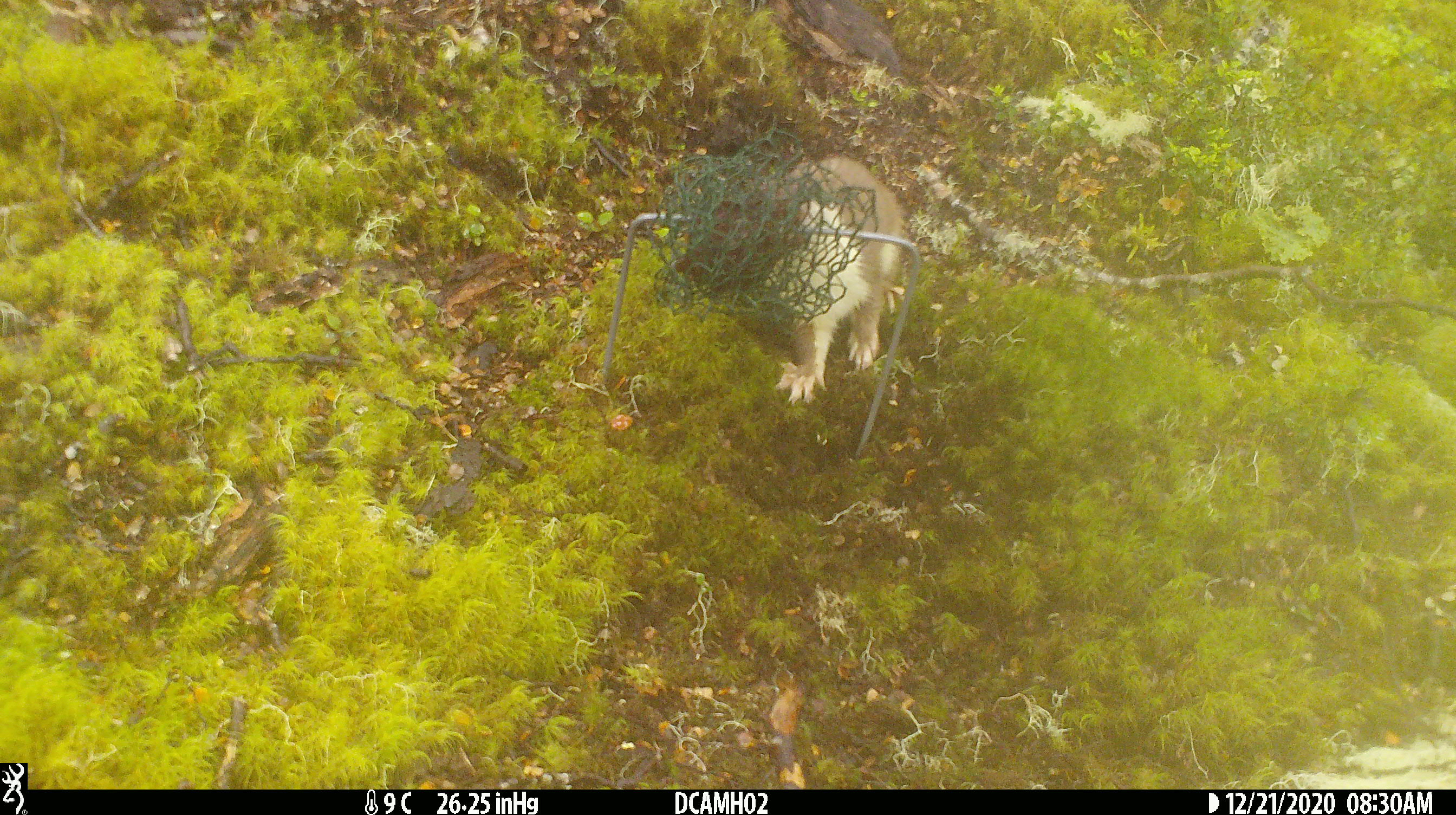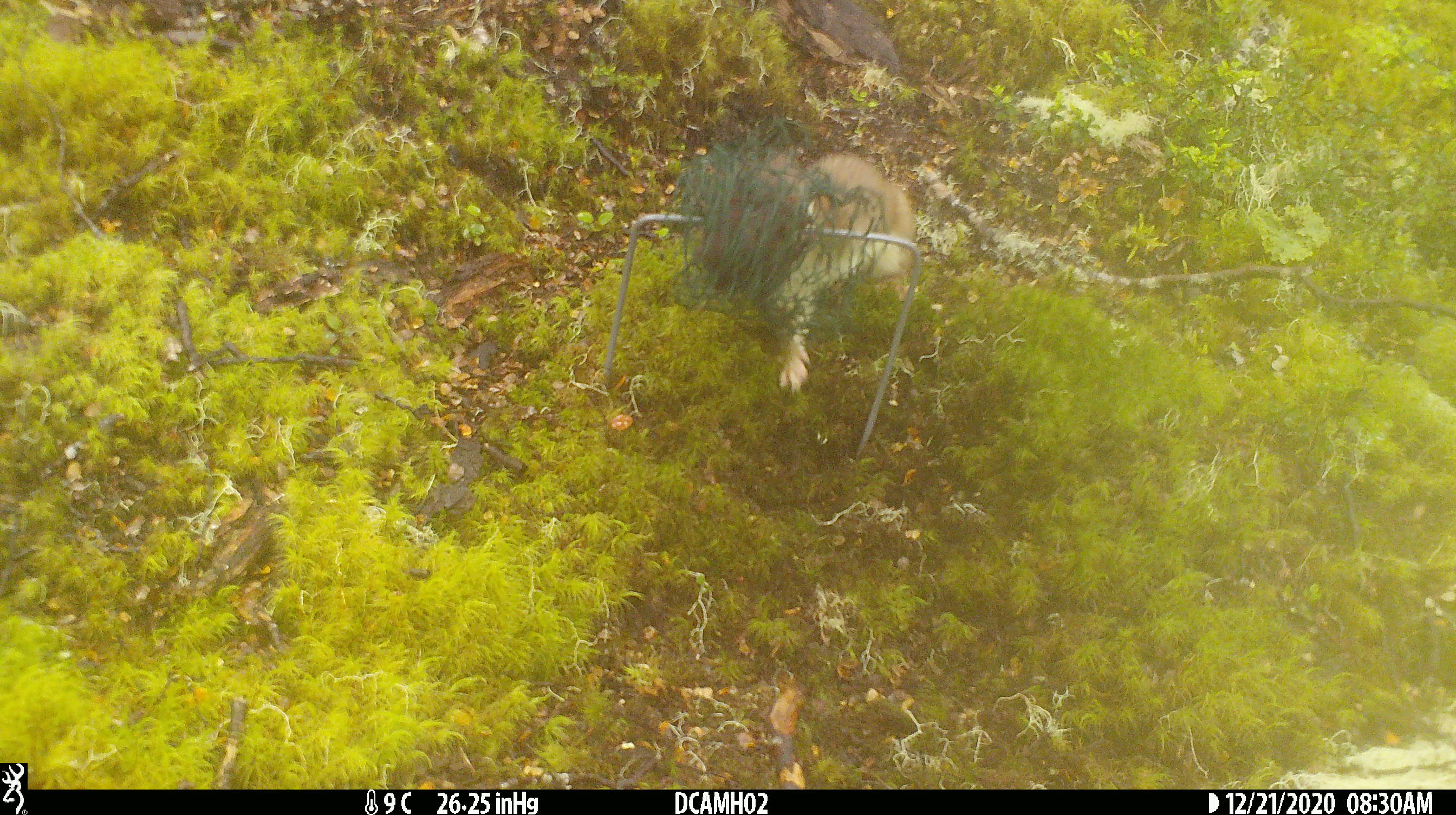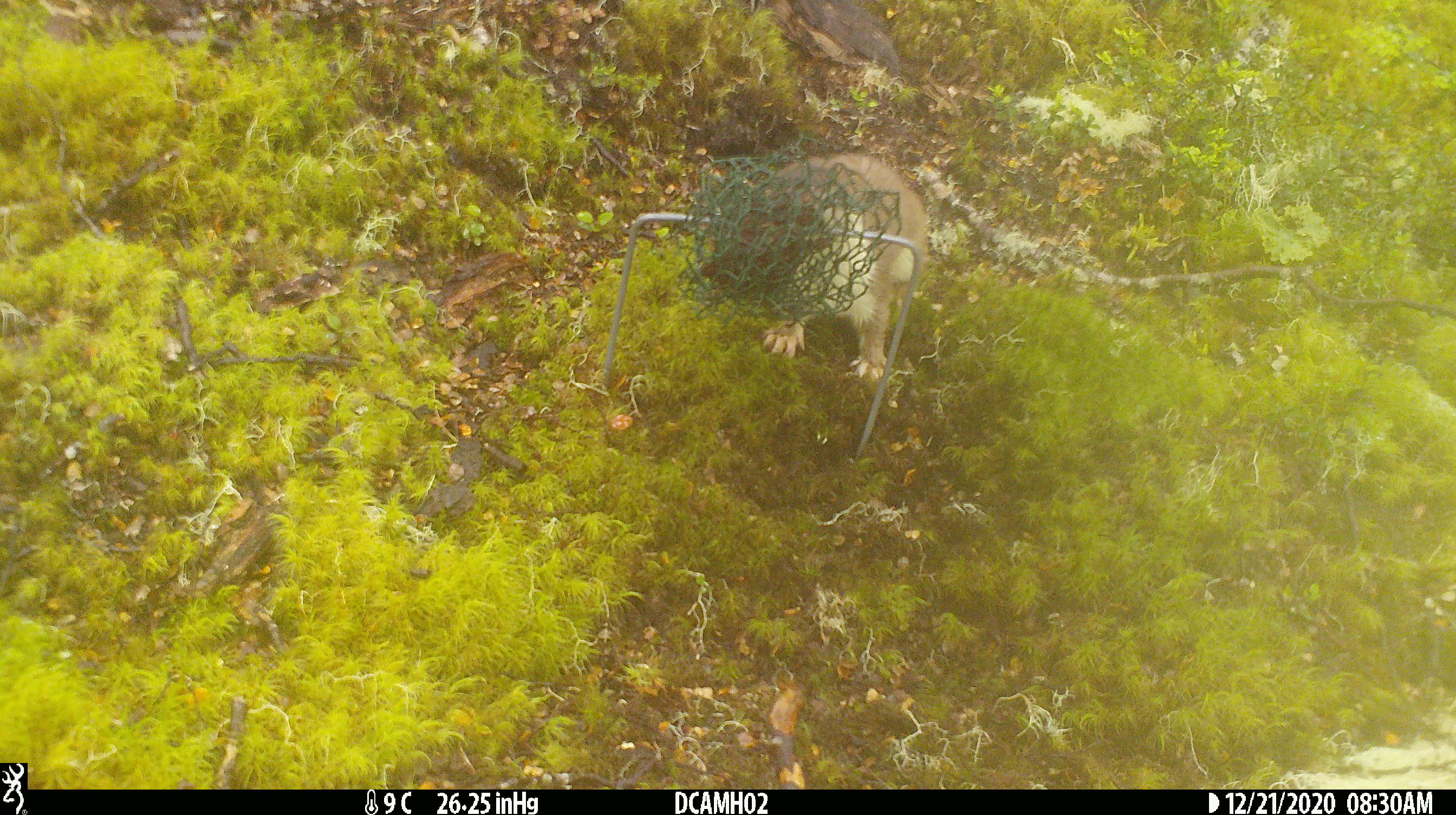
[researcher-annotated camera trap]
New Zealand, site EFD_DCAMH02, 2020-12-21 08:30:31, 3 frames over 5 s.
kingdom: Animalia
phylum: Chordata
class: Mammalia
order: Carnivora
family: Mustelidae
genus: Mustela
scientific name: Mustela erminea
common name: stoat